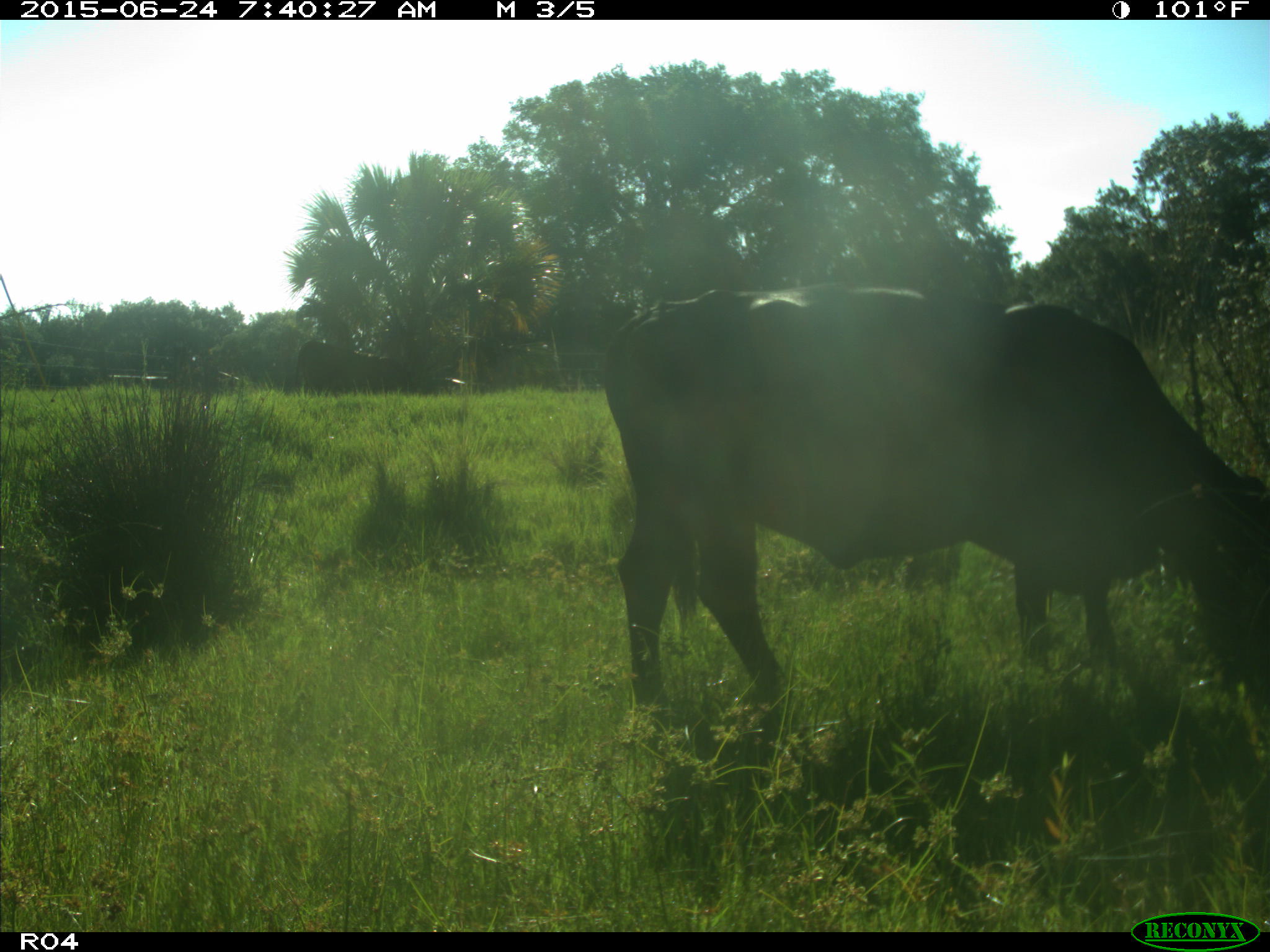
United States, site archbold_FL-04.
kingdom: Animalia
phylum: Chordata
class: Mammalia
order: Artiodactyla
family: Bovidae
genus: Bos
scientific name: Bos taurus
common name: domestic cow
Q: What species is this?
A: Bos taurus (domestic cow).